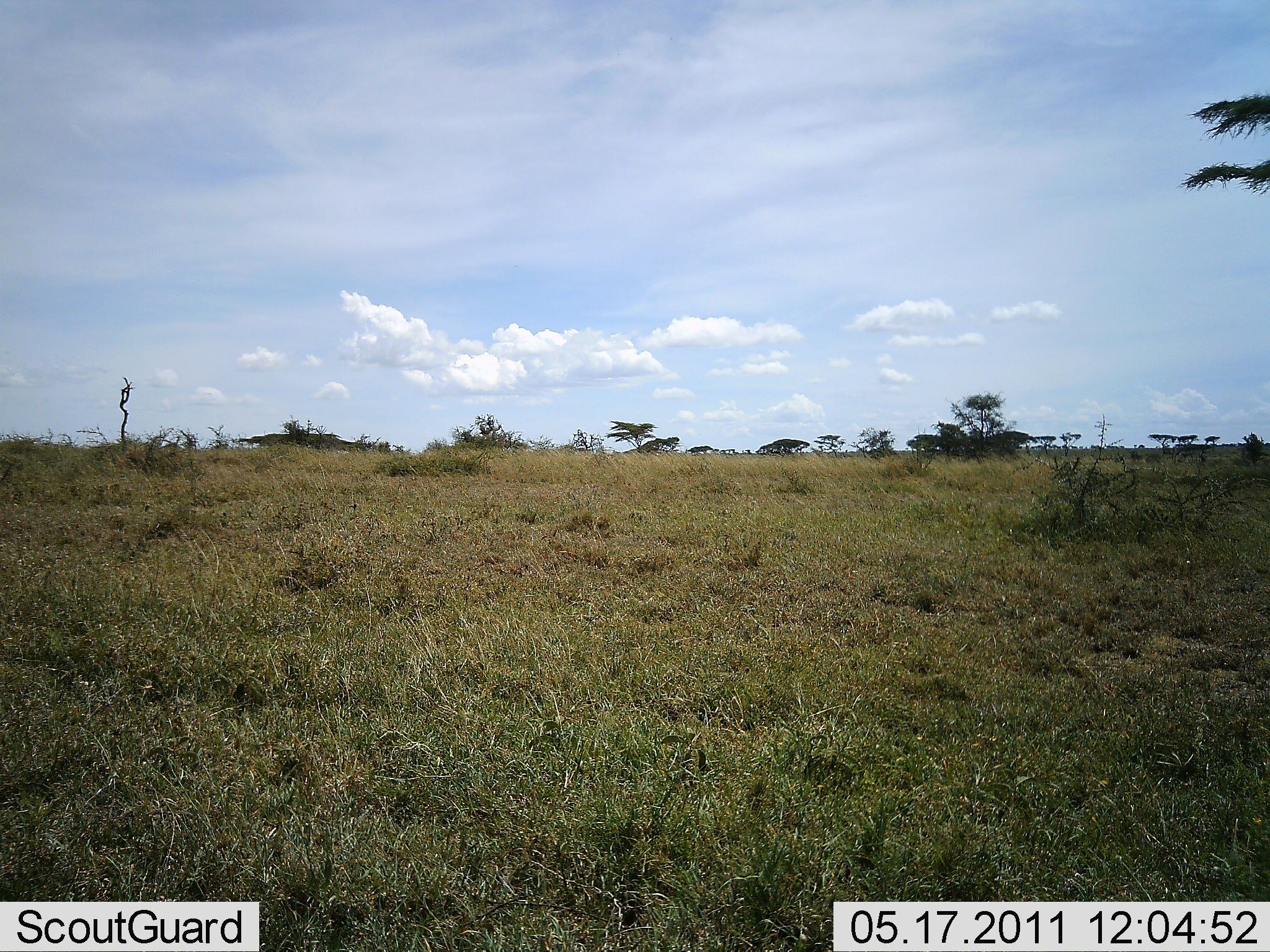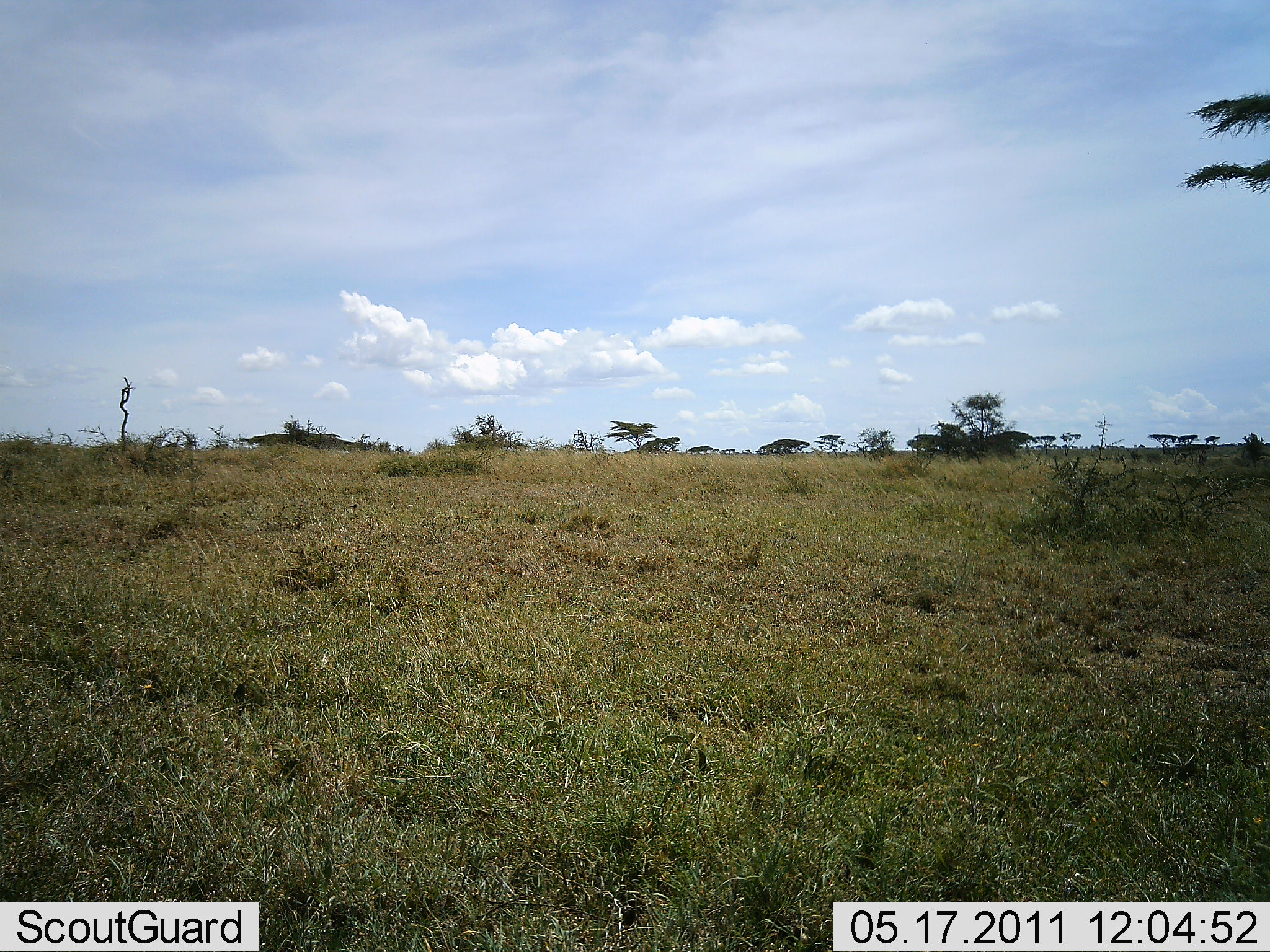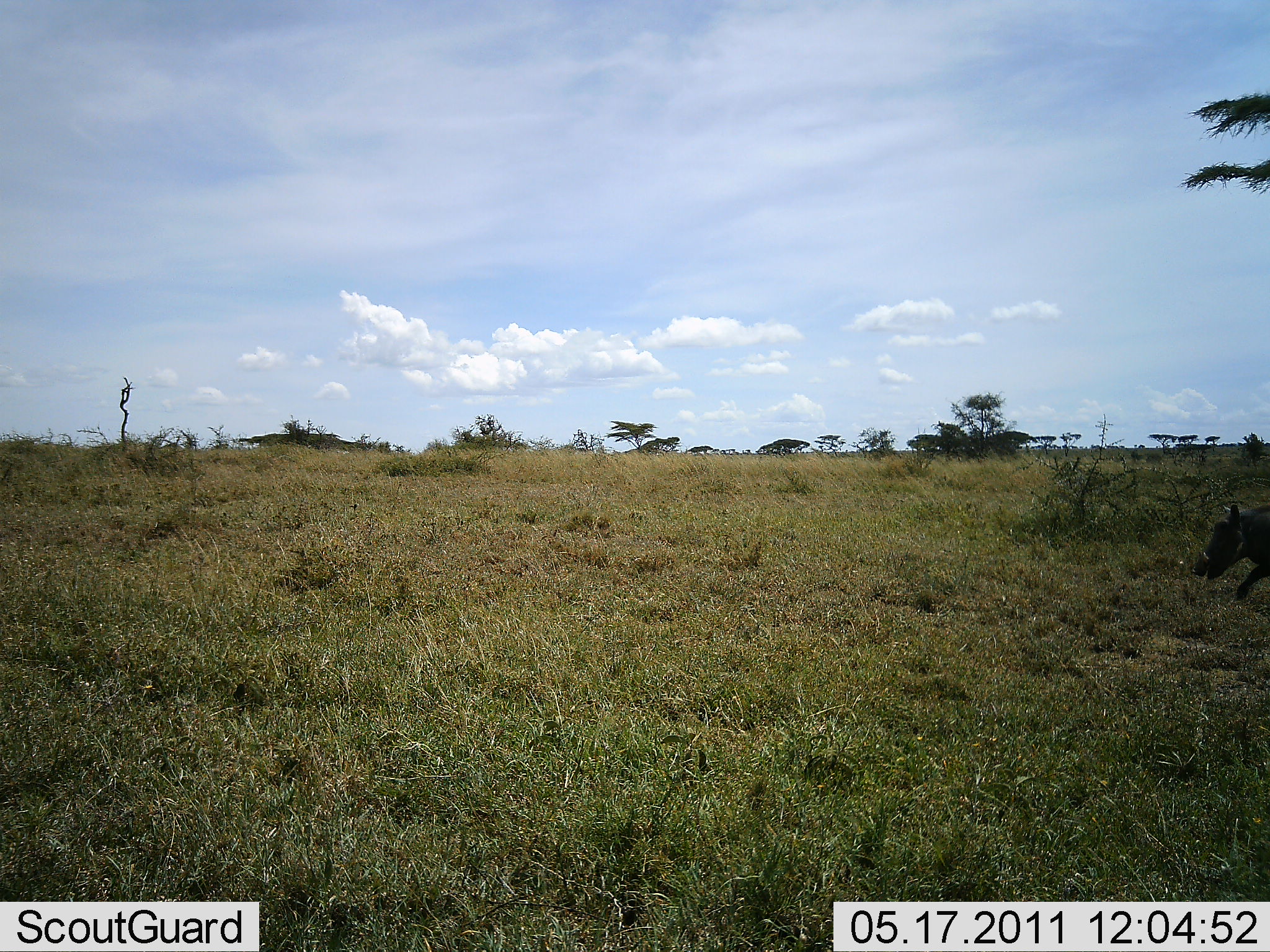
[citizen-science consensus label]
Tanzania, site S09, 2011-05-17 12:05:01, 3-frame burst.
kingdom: Animalia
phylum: Chordata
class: Mammalia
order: Artiodactyla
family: Suidae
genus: Phacochoerus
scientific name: Phacochoerus africanus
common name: warthog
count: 1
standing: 0%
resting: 0%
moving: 100%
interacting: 0%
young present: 0%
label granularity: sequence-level